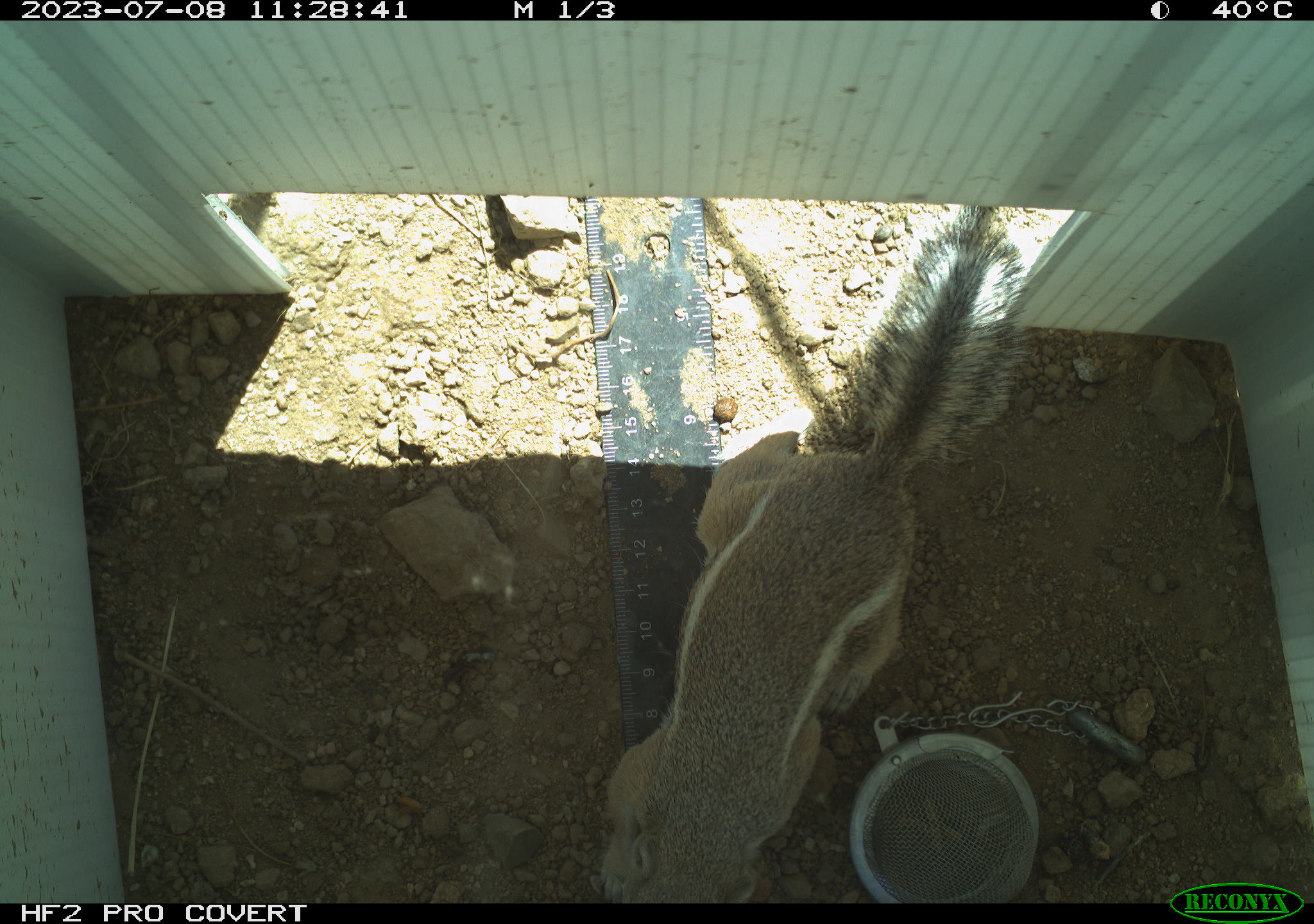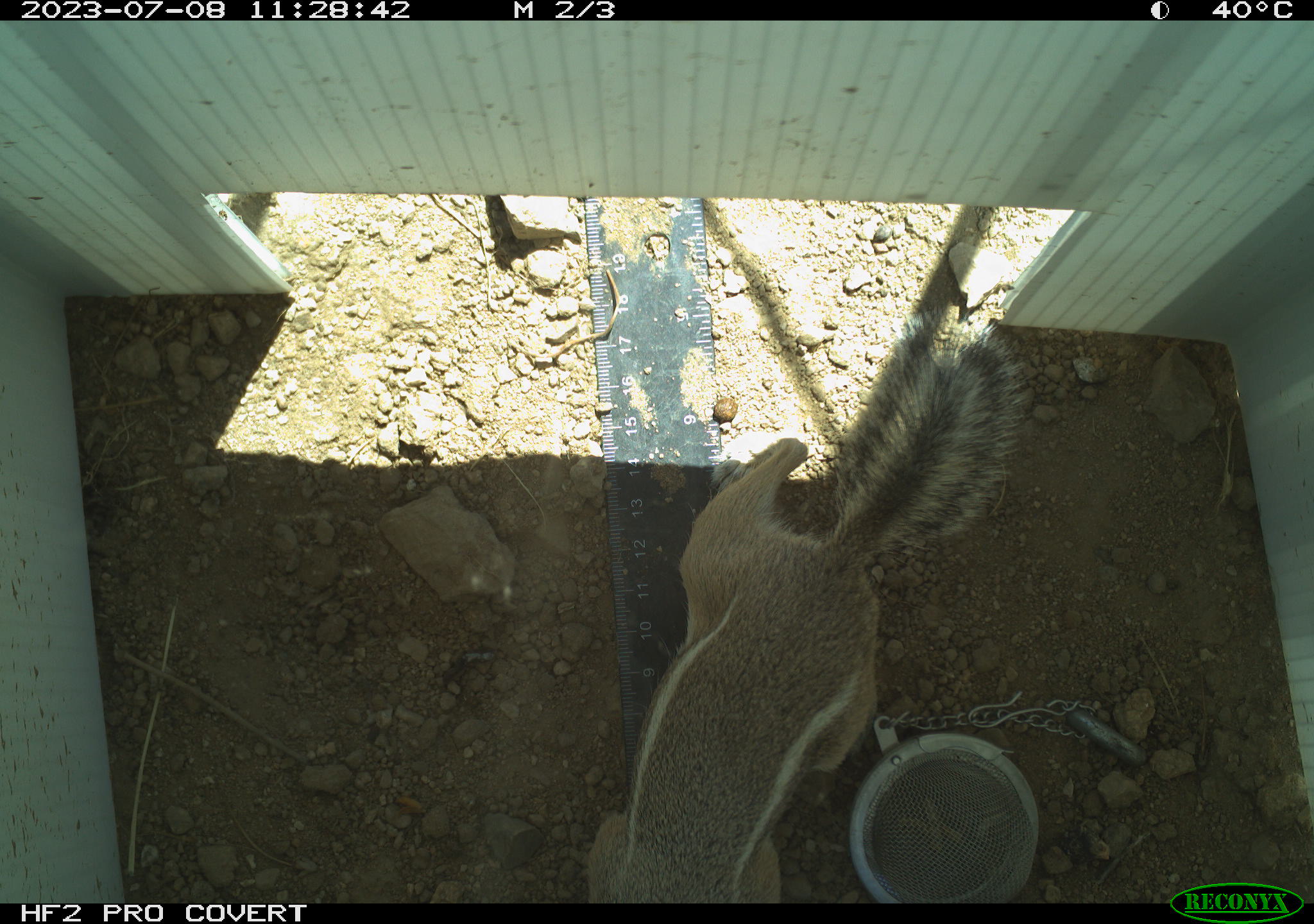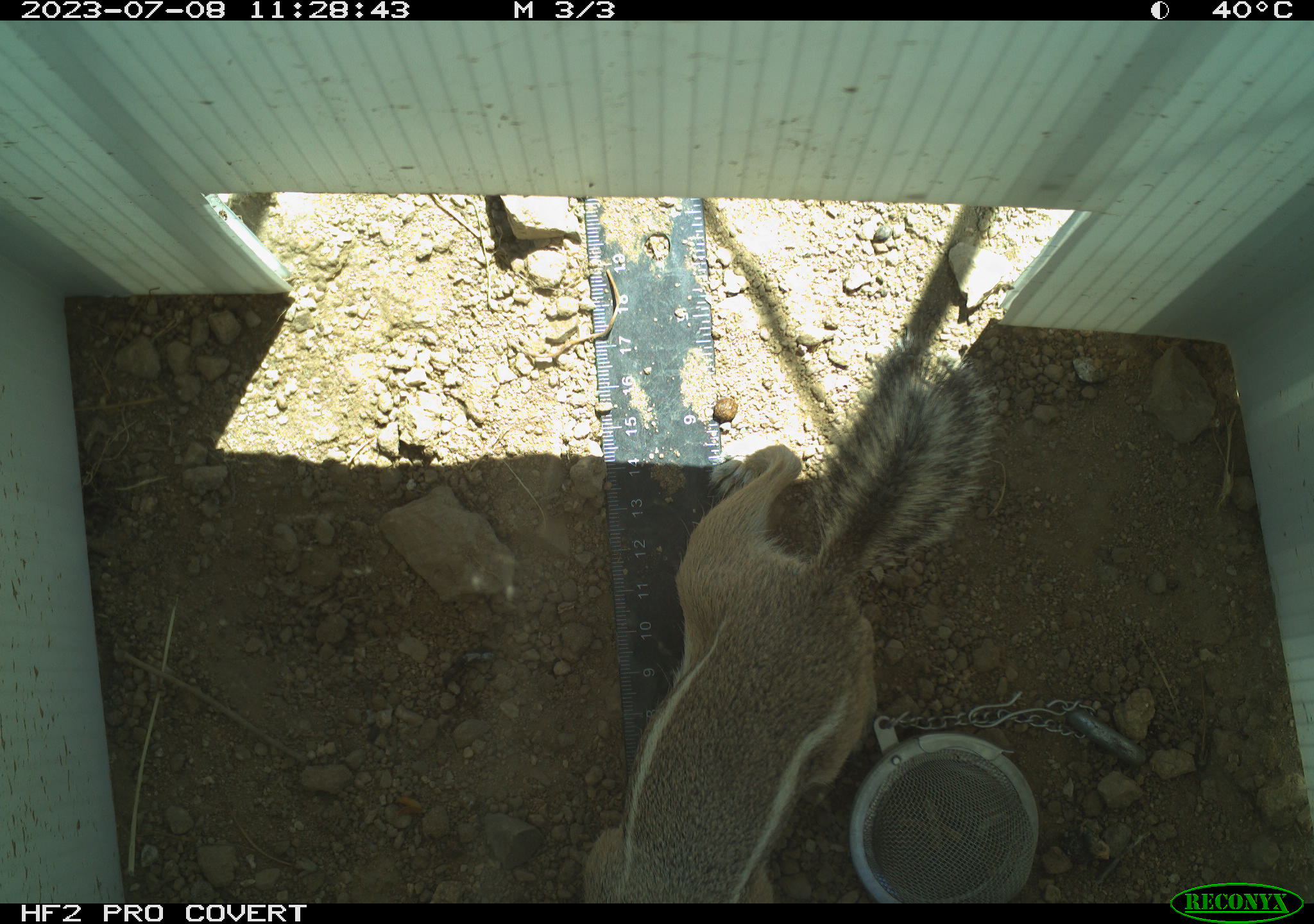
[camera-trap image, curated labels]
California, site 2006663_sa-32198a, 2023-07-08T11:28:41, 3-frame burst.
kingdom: Animalia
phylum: Chordata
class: Mammalia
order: Rodentia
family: Sciuridae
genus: Ammospermophilus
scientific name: Ammospermophilus leucurus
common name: white-tailed antelope squirrel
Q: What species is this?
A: White-tailed antelope squirrel (Ammospermophilus leucurus).